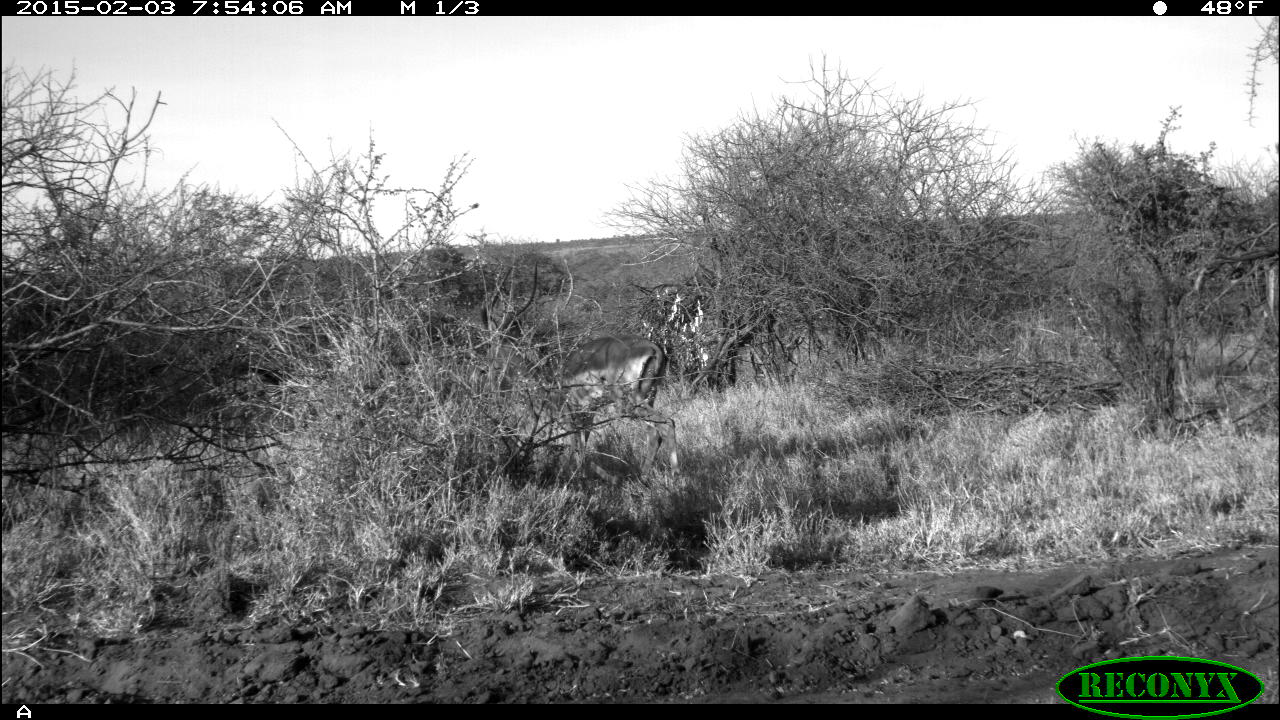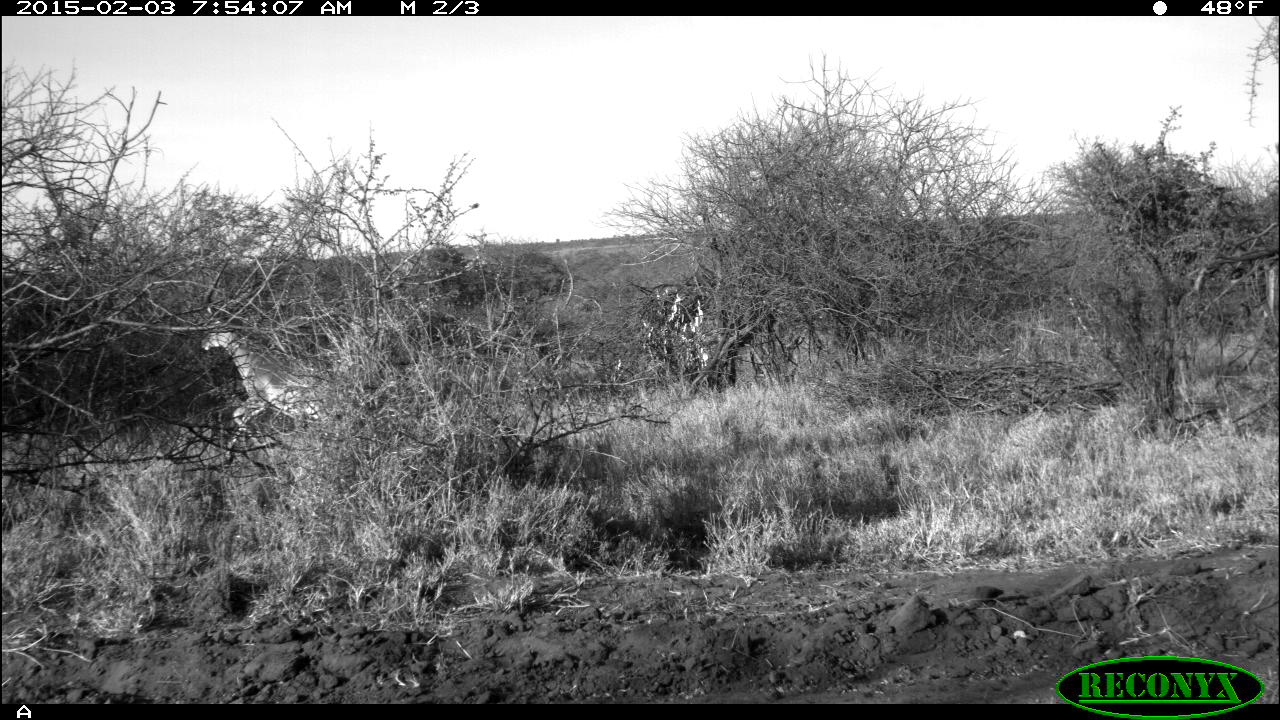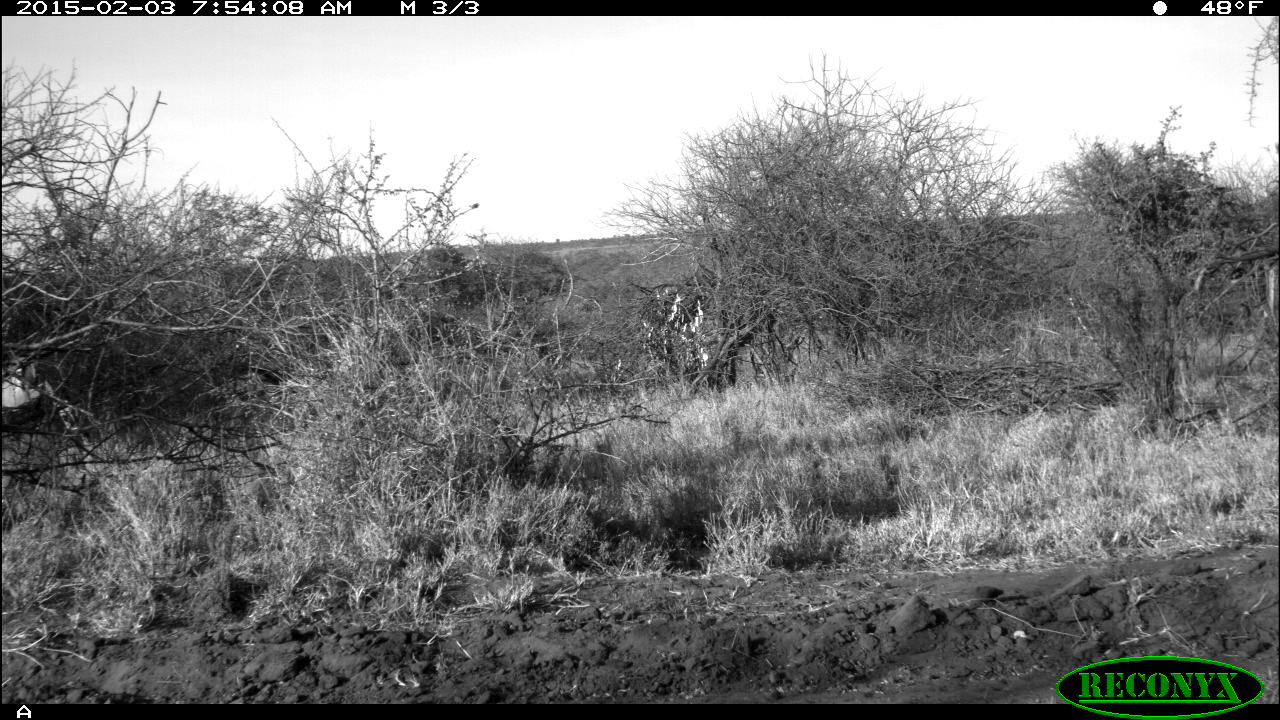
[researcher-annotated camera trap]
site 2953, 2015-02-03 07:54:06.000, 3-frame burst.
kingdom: Animalia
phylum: Chordata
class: Mammalia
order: Artiodactyla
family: Bovidae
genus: Aepyceros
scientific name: Aepyceros melampus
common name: impala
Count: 1.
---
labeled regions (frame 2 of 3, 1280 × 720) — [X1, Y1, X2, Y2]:
aepyceros melampus: [198, 257, 364, 462]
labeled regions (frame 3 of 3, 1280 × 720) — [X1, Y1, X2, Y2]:
aepyceros melampus: [0, 354, 64, 433]